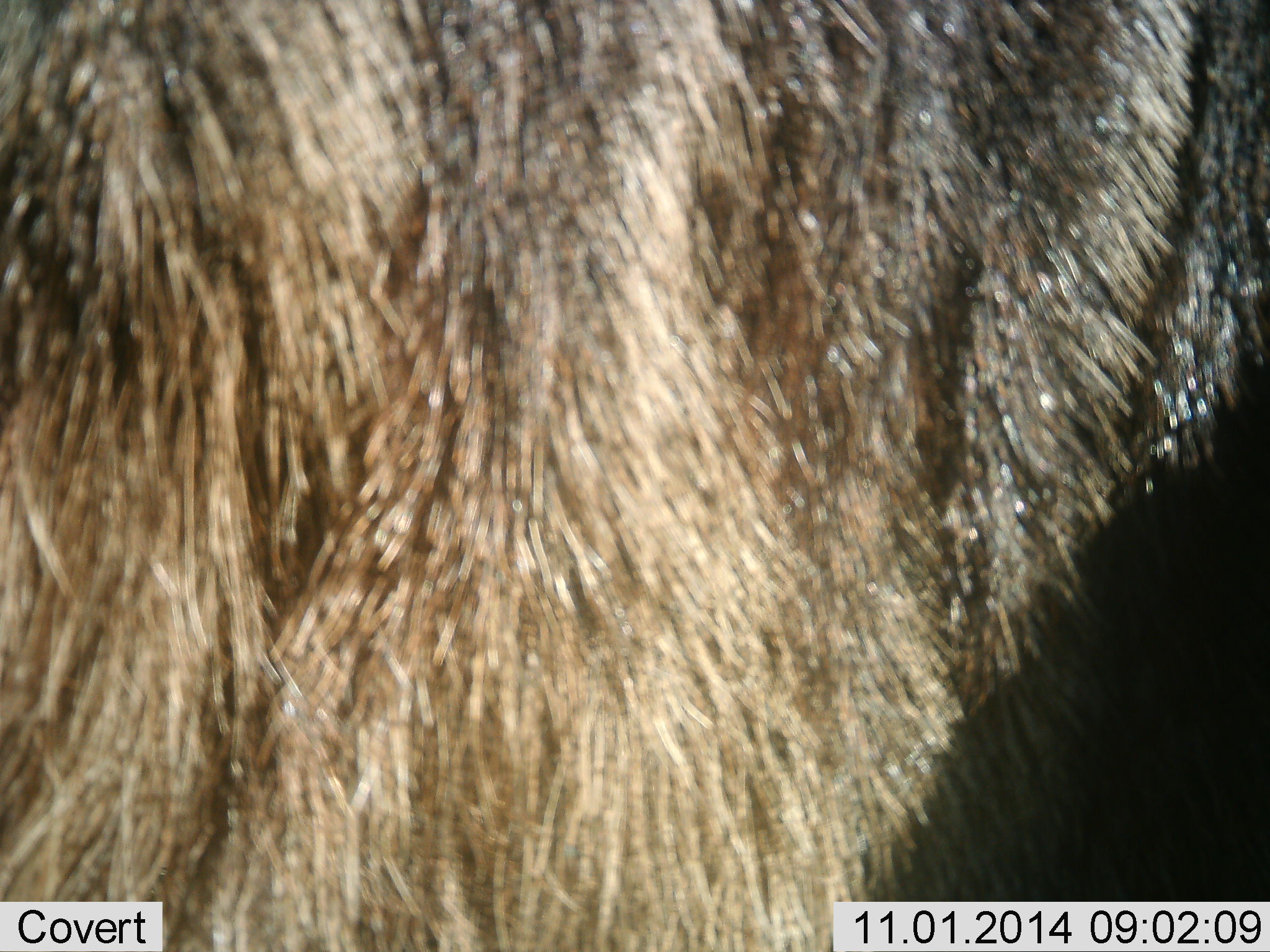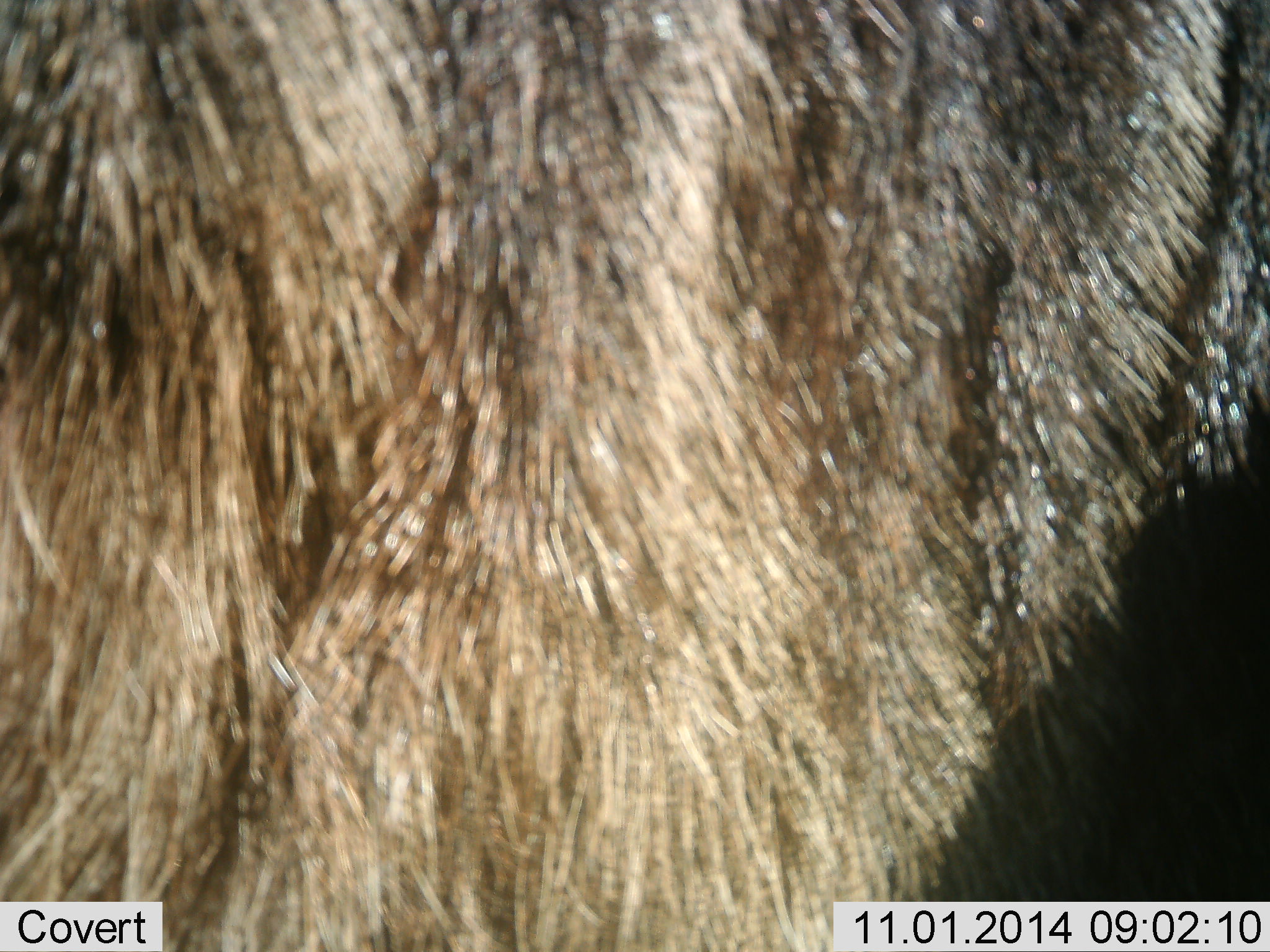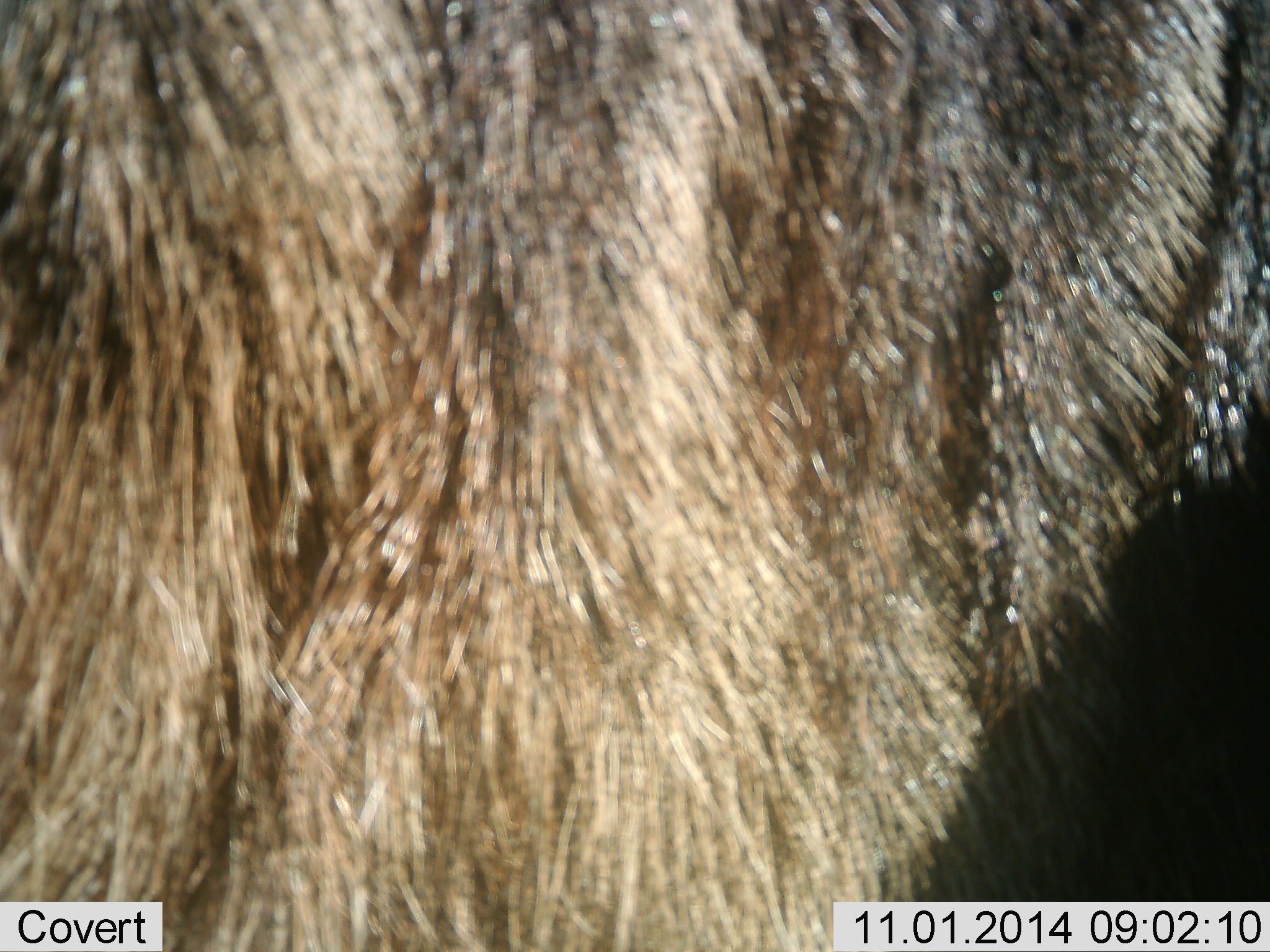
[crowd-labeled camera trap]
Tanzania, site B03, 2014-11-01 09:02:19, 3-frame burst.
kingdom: Animalia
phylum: Chordata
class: Mammalia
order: Artiodactyla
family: Bovidae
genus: Connochaetes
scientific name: Connochaetes taurinus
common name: blue wildebeest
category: wildebeest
Wildebeest (blue wildebeest) (Connochaetes taurinus), count 1. Behavior (volunteer vote fractions): standing 100%, resting 0%, moving 0%, interacting 0%. Young present (vote fraction): 0%. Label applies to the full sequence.